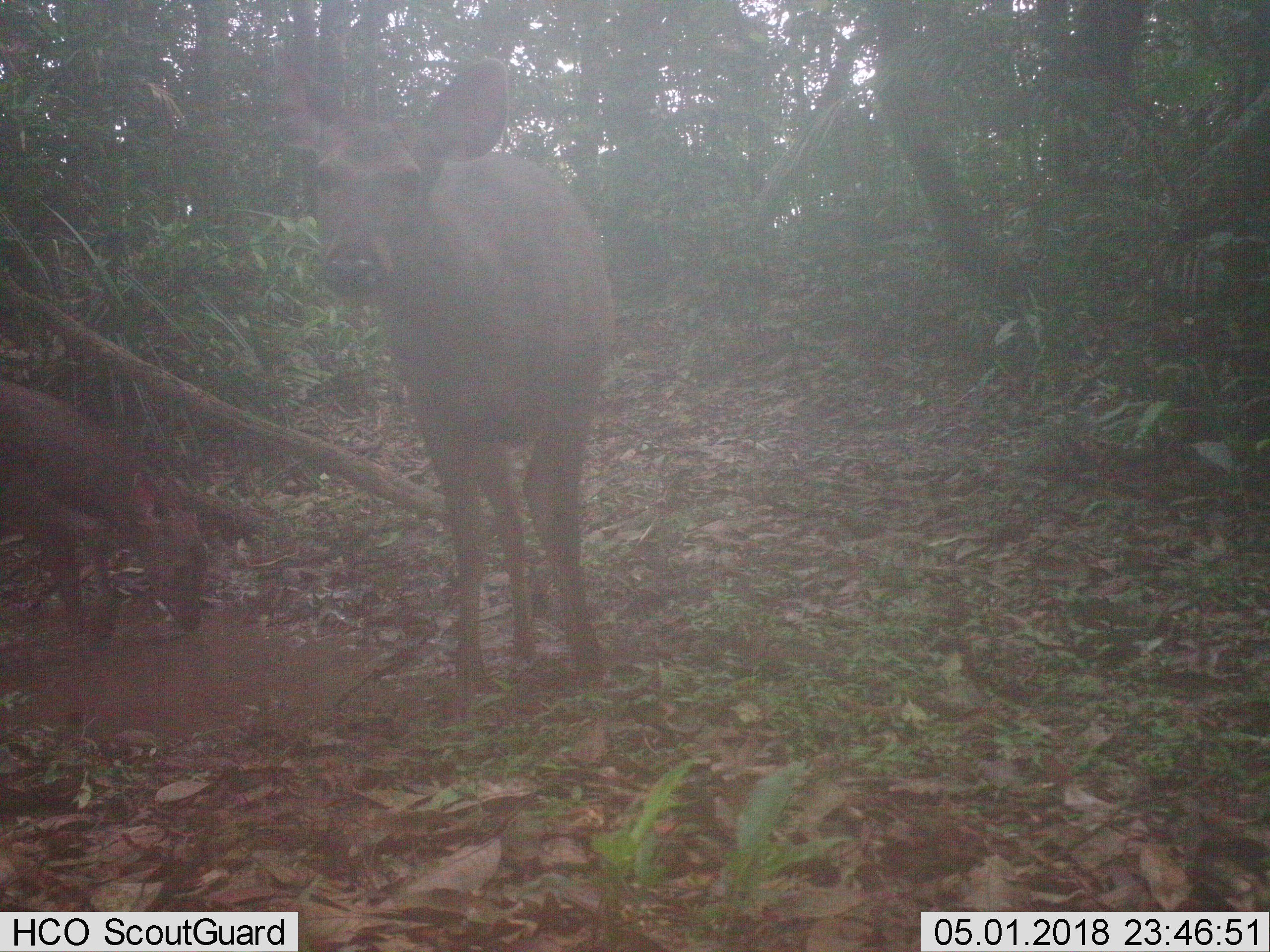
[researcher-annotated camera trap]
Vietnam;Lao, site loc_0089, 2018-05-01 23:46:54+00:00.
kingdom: Animalia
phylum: Chordata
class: Mammalia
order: Artiodactyla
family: Cervidae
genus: Rusa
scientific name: Rusa unicolor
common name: sambar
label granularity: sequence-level